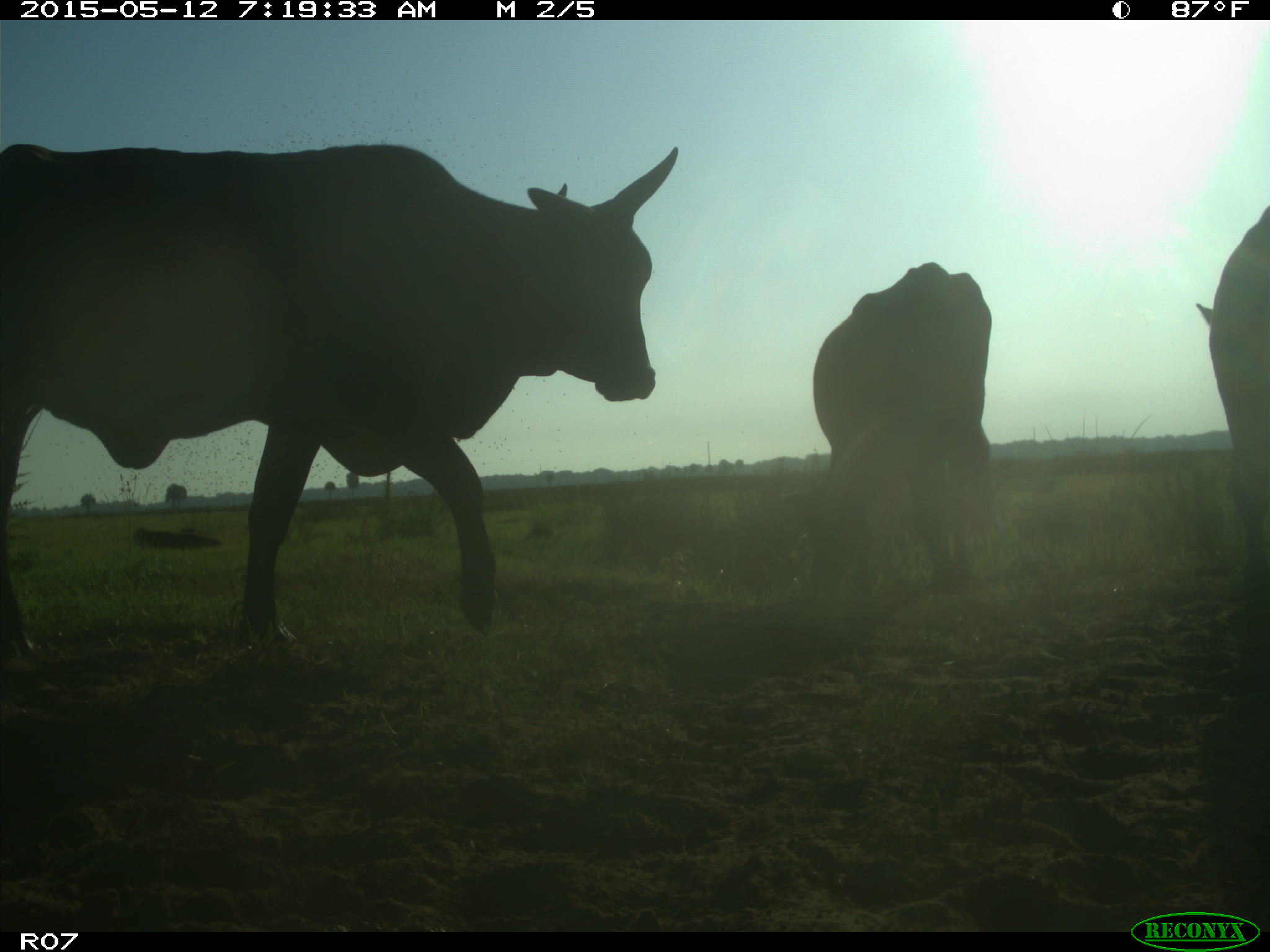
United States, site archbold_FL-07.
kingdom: Animalia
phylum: Chordata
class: Mammalia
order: Artiodactyla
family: Bovidae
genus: Bos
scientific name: Bos taurus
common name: domestic cow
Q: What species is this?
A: Bos taurus (domestic cow).